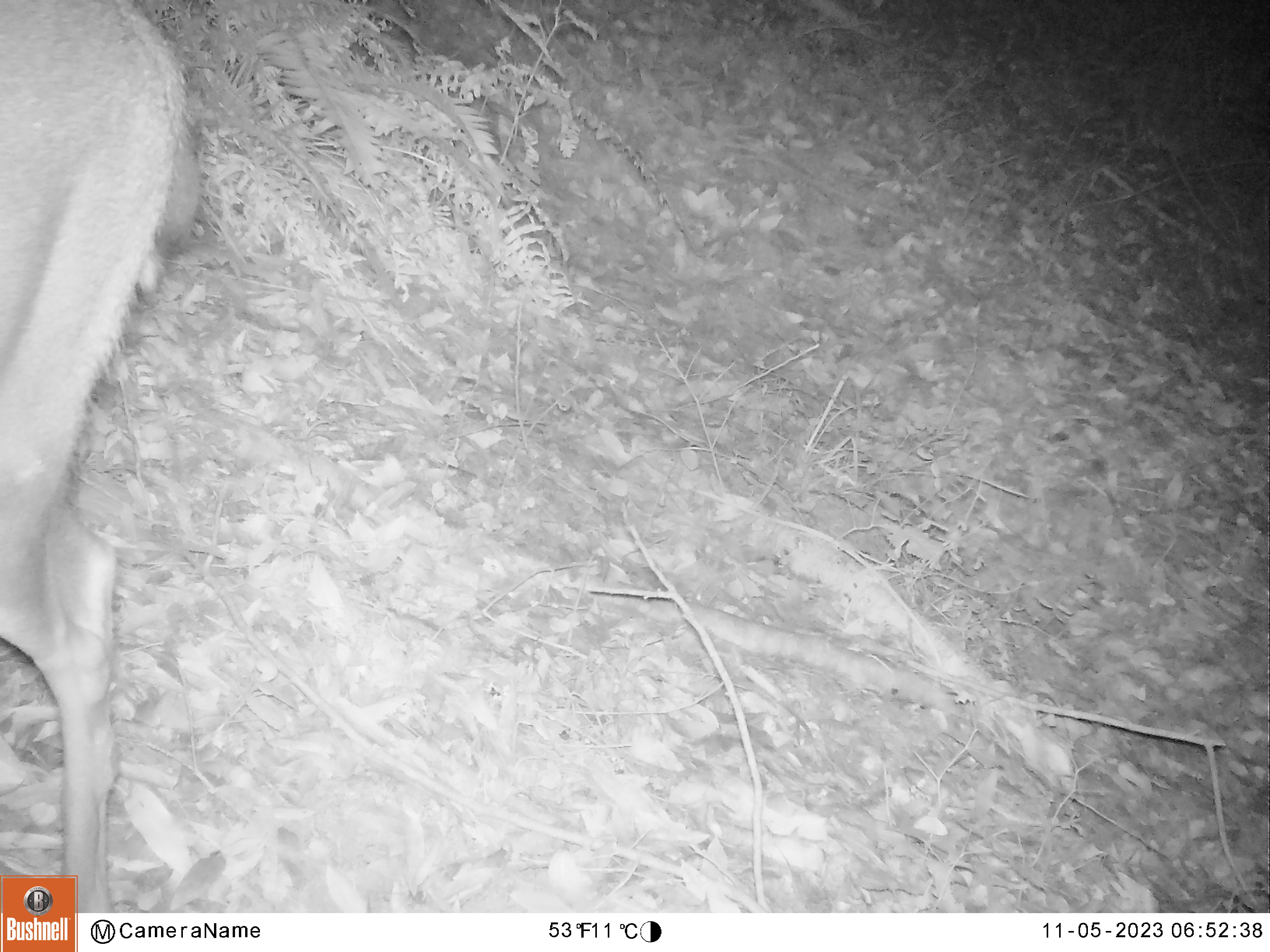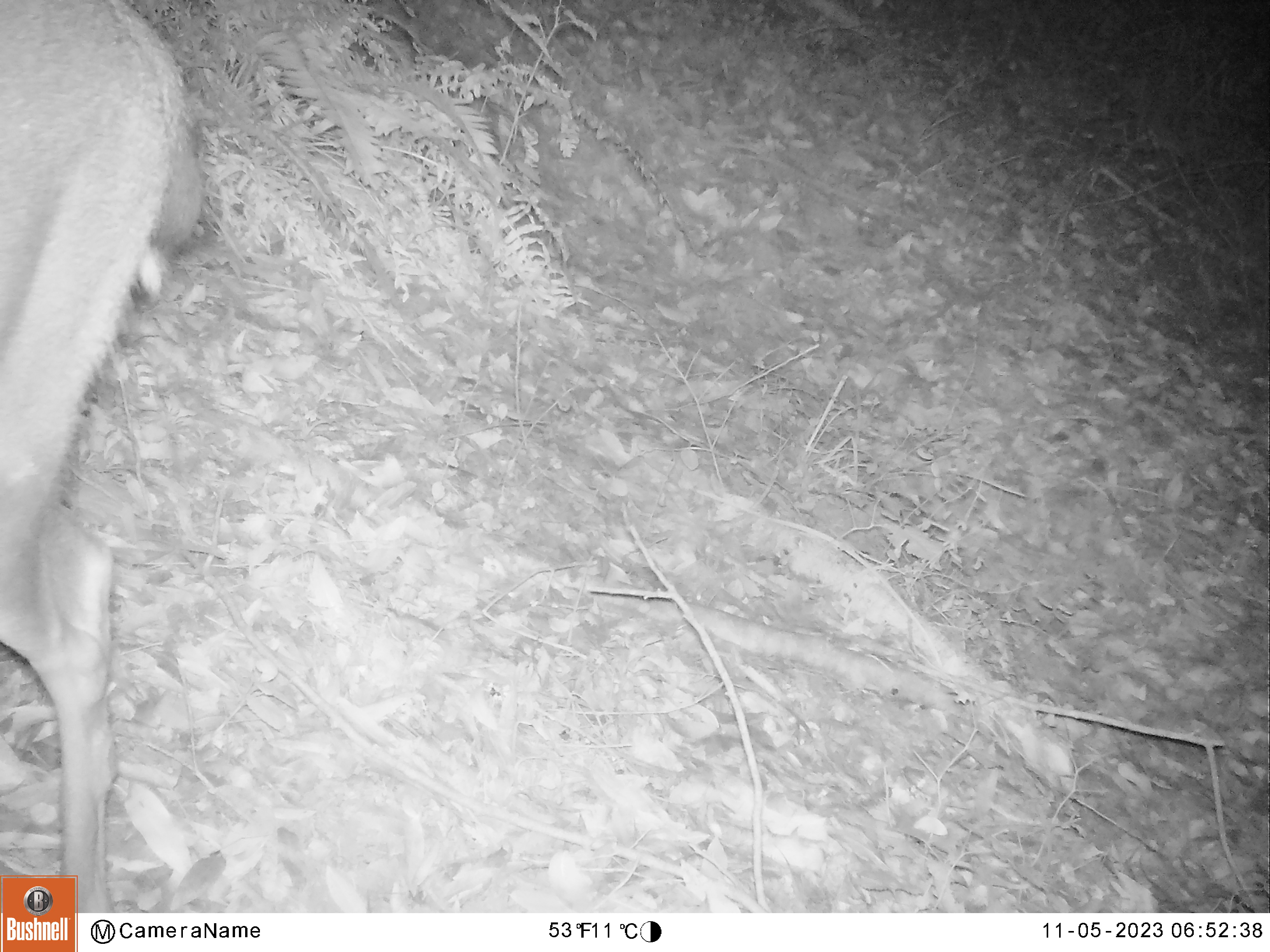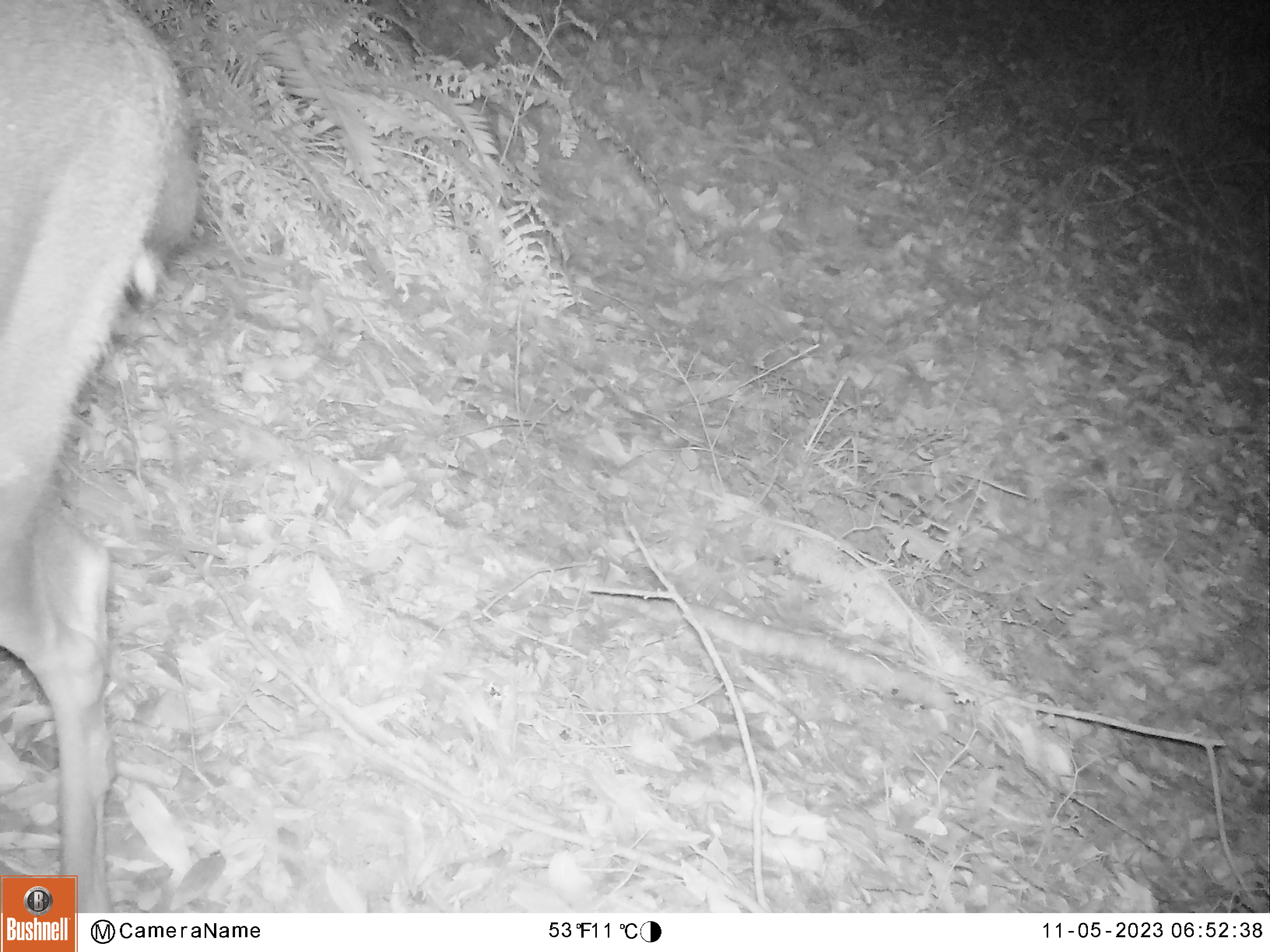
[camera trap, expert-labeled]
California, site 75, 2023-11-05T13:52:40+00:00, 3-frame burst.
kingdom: Animalia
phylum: Chordata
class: Mammalia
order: Artiodactyla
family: Cervidae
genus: Odocoileus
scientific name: Odocoileus hemionus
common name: mule deer